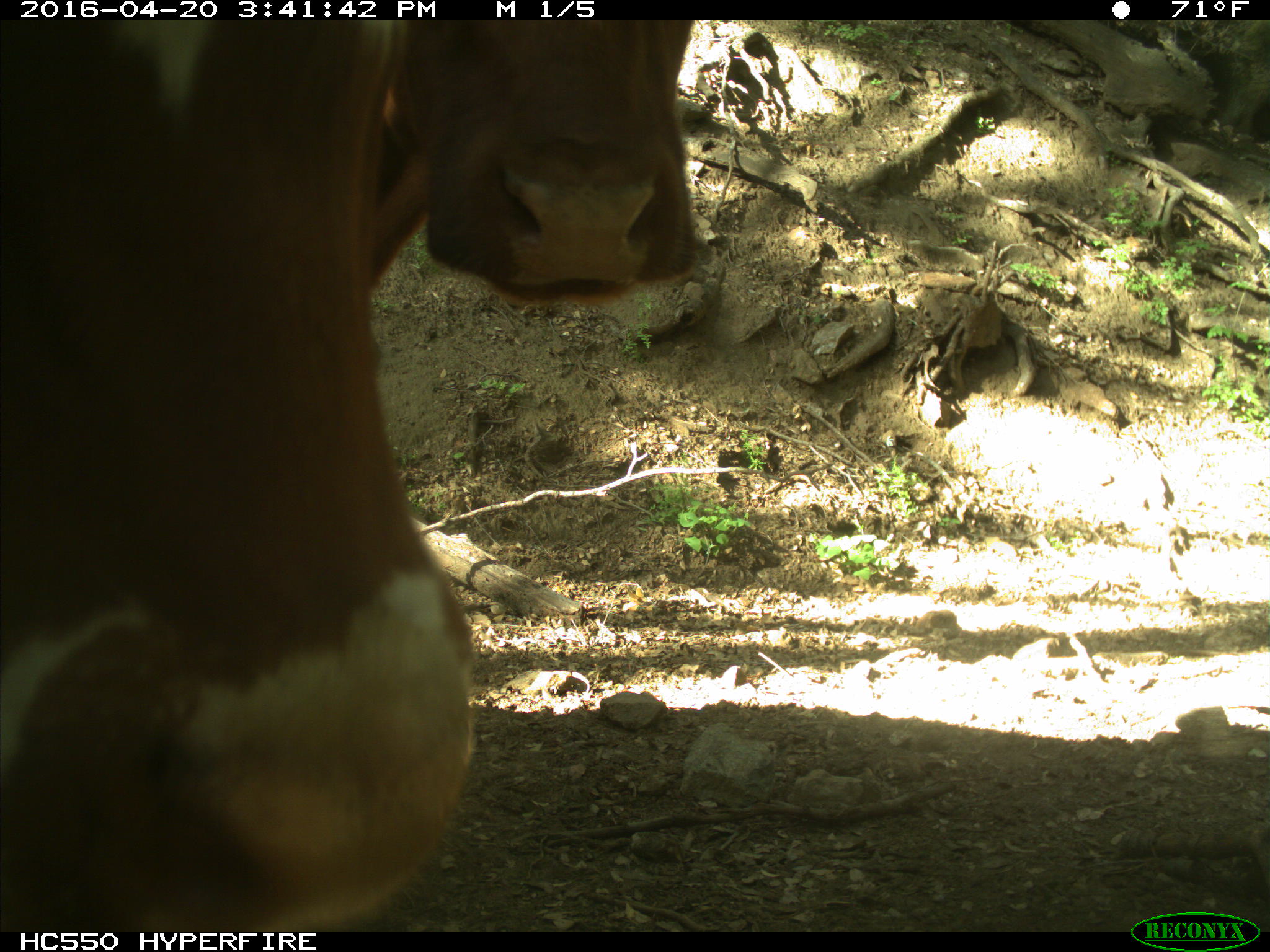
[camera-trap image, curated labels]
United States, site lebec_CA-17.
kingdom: Animalia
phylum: Chordata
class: Mammalia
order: Artiodactyla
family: Bovidae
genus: Bos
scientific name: Bos taurus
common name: domestic cow